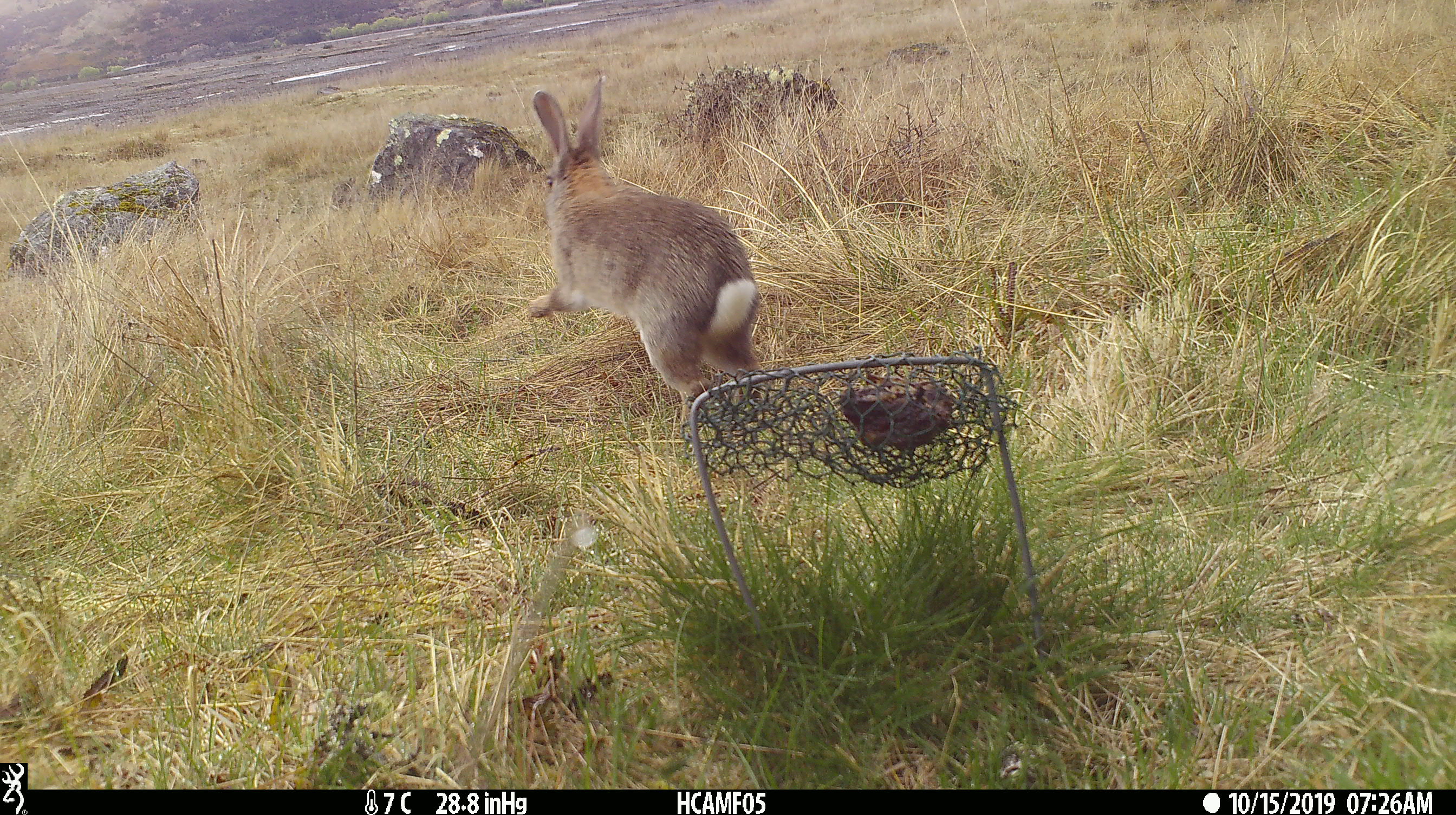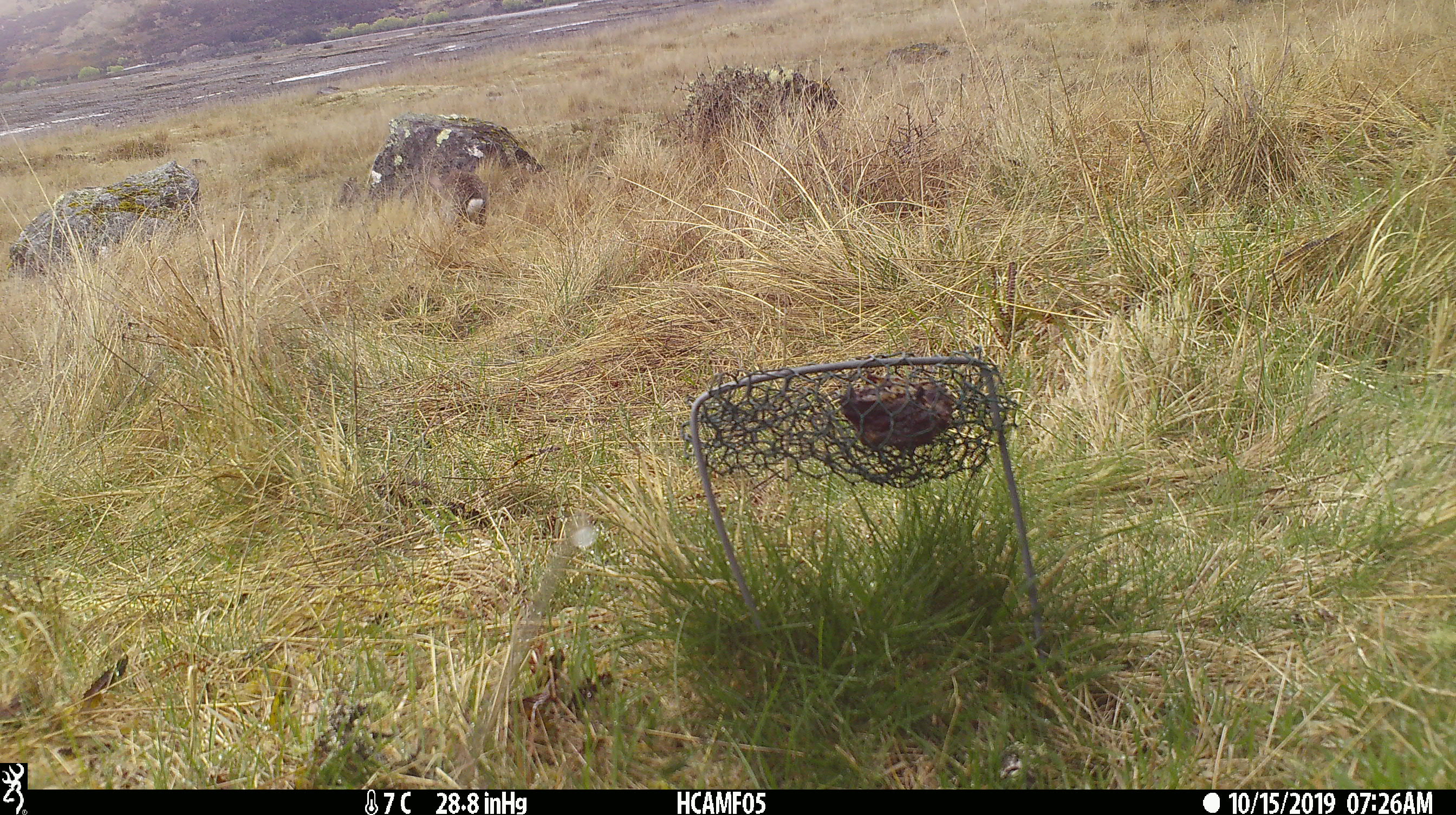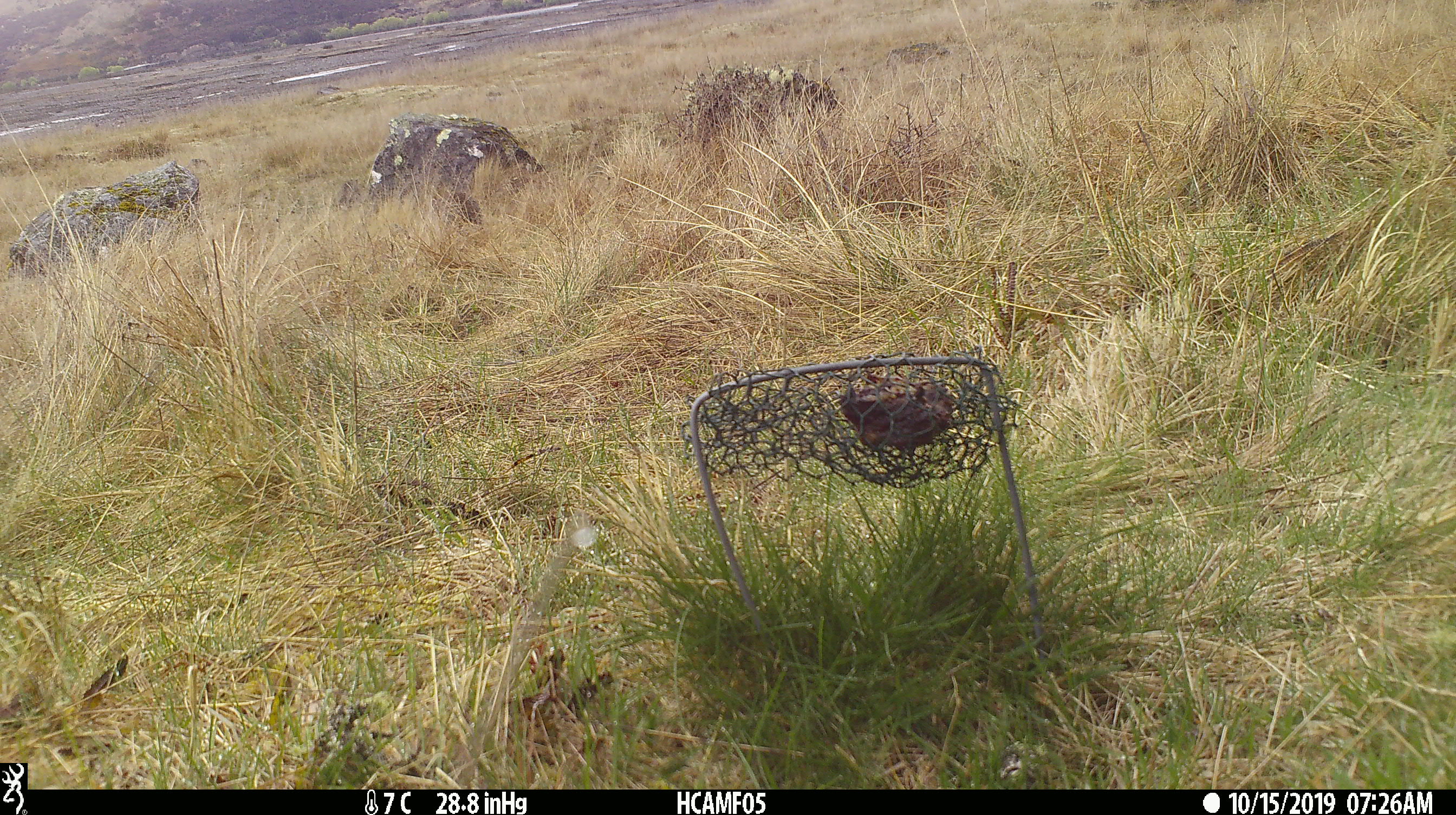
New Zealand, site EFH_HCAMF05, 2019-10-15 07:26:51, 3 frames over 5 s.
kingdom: Animalia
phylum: Chordata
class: Mammalia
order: Lagomorpha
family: Leporidae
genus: Oryctolagus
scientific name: Oryctolagus cuniculus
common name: european rabbit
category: rabbit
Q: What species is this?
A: Rabbit (european rabbit) (Oryctolagus cuniculus).